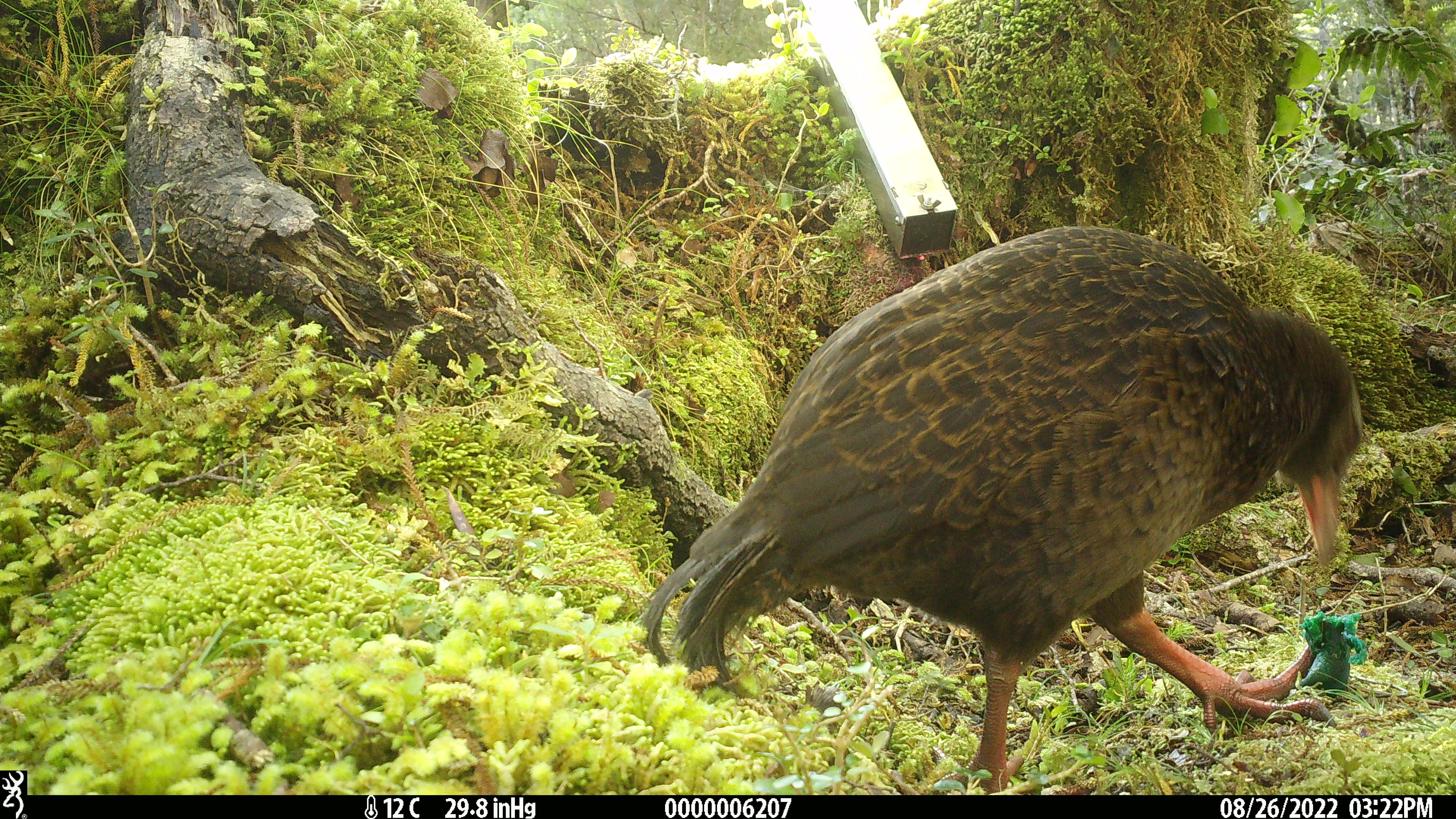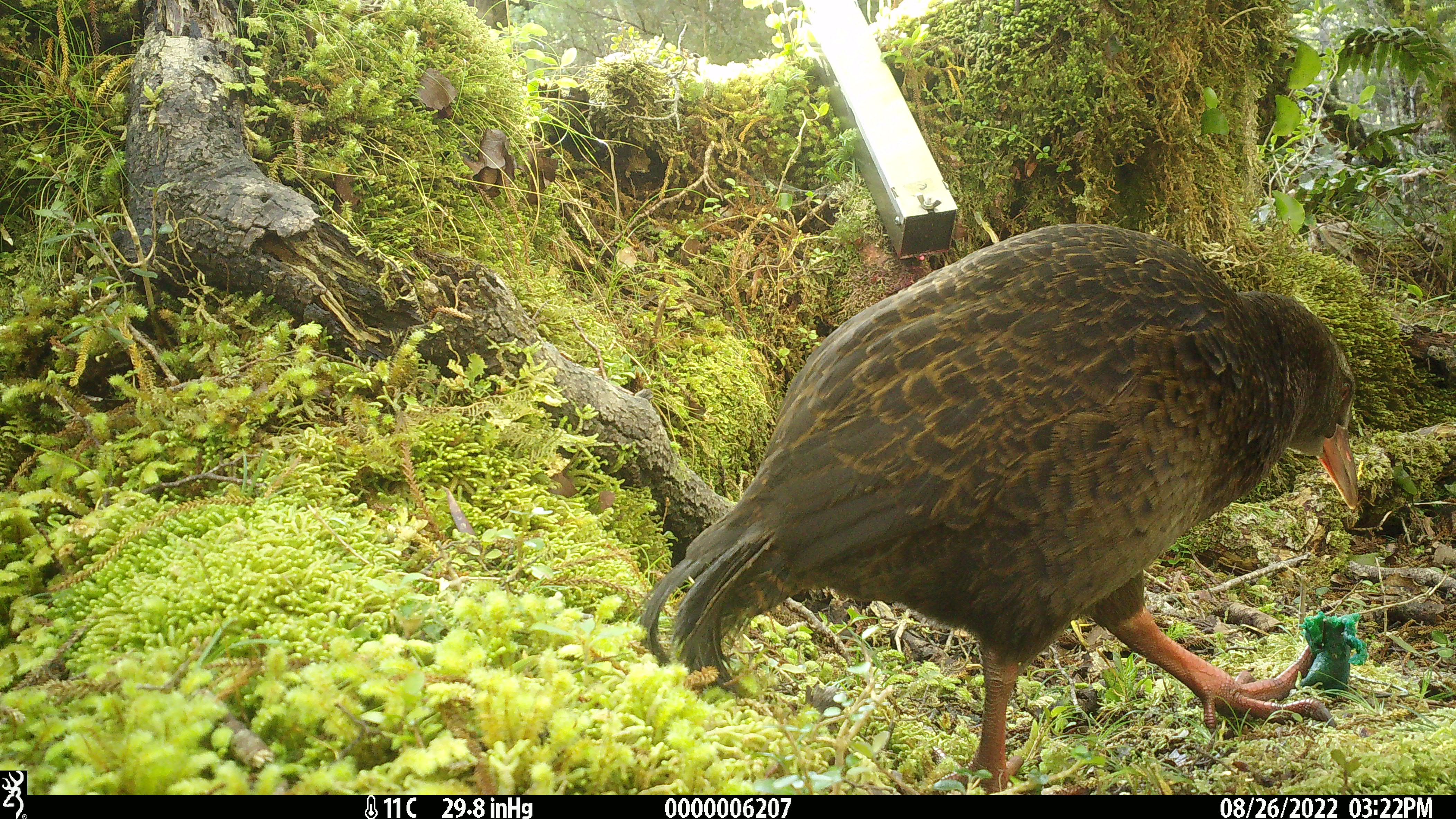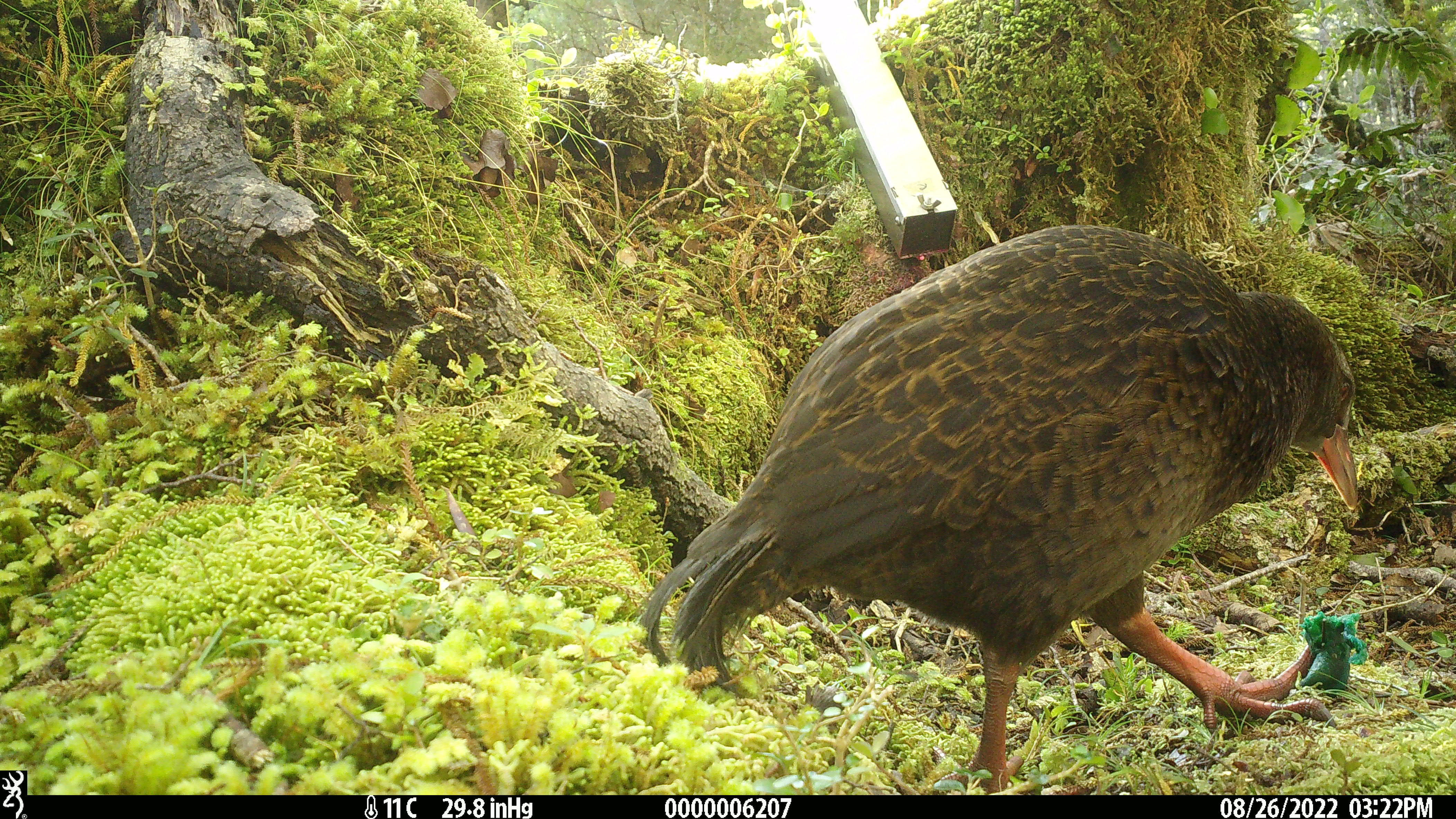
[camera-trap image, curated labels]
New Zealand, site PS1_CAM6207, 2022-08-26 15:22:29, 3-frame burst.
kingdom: Animalia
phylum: Chordata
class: Aves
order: Gruiformes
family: Rallidae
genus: Gallirallus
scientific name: Gallirallus australis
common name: weka